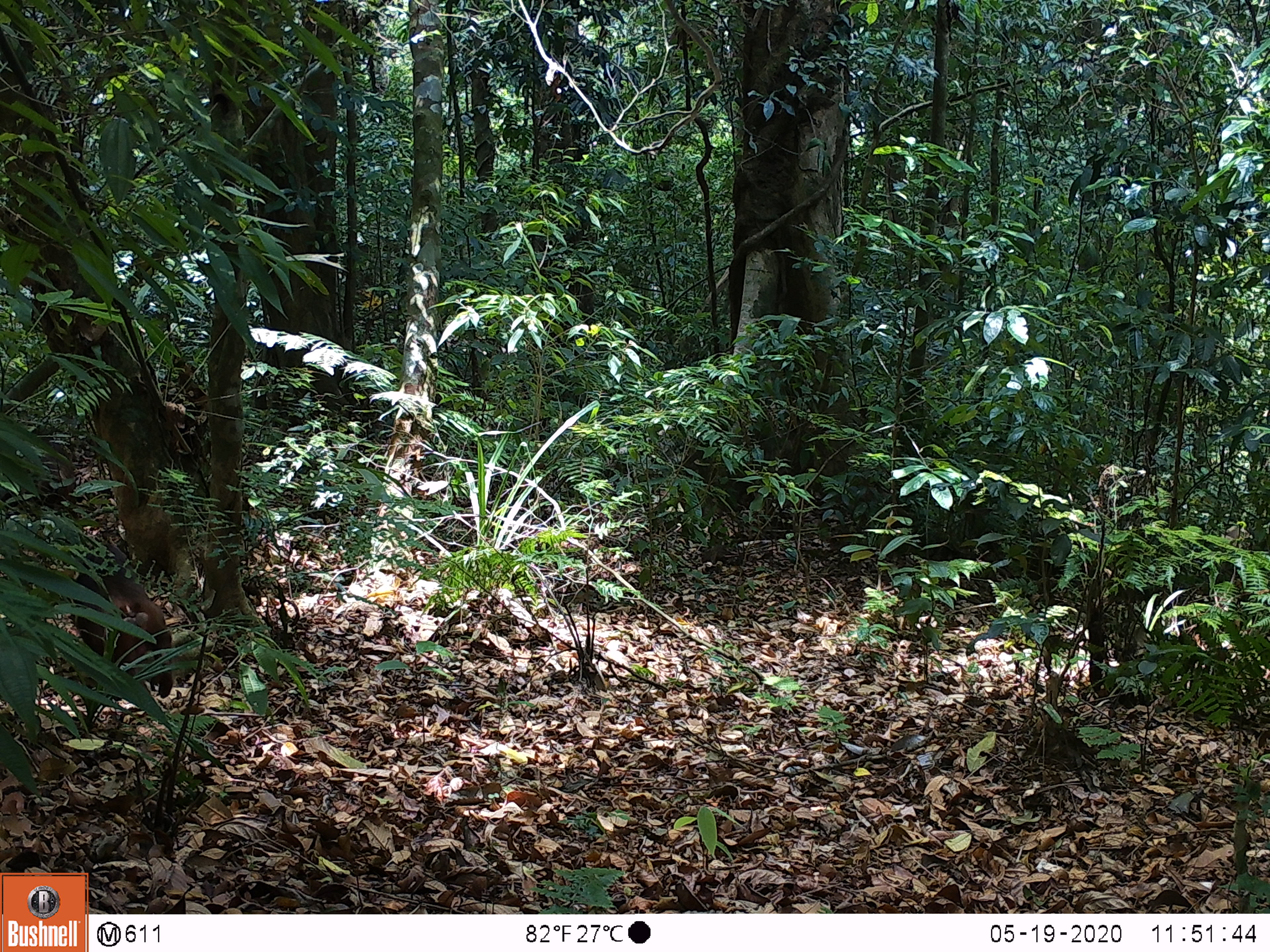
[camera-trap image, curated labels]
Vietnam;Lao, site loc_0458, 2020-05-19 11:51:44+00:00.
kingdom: Animalia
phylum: Chordata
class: Mammalia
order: Primates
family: Cercopithecidae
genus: Macaca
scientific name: Macaca arctoides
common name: stump-tailed macaque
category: stump tailed macaque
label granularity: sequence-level